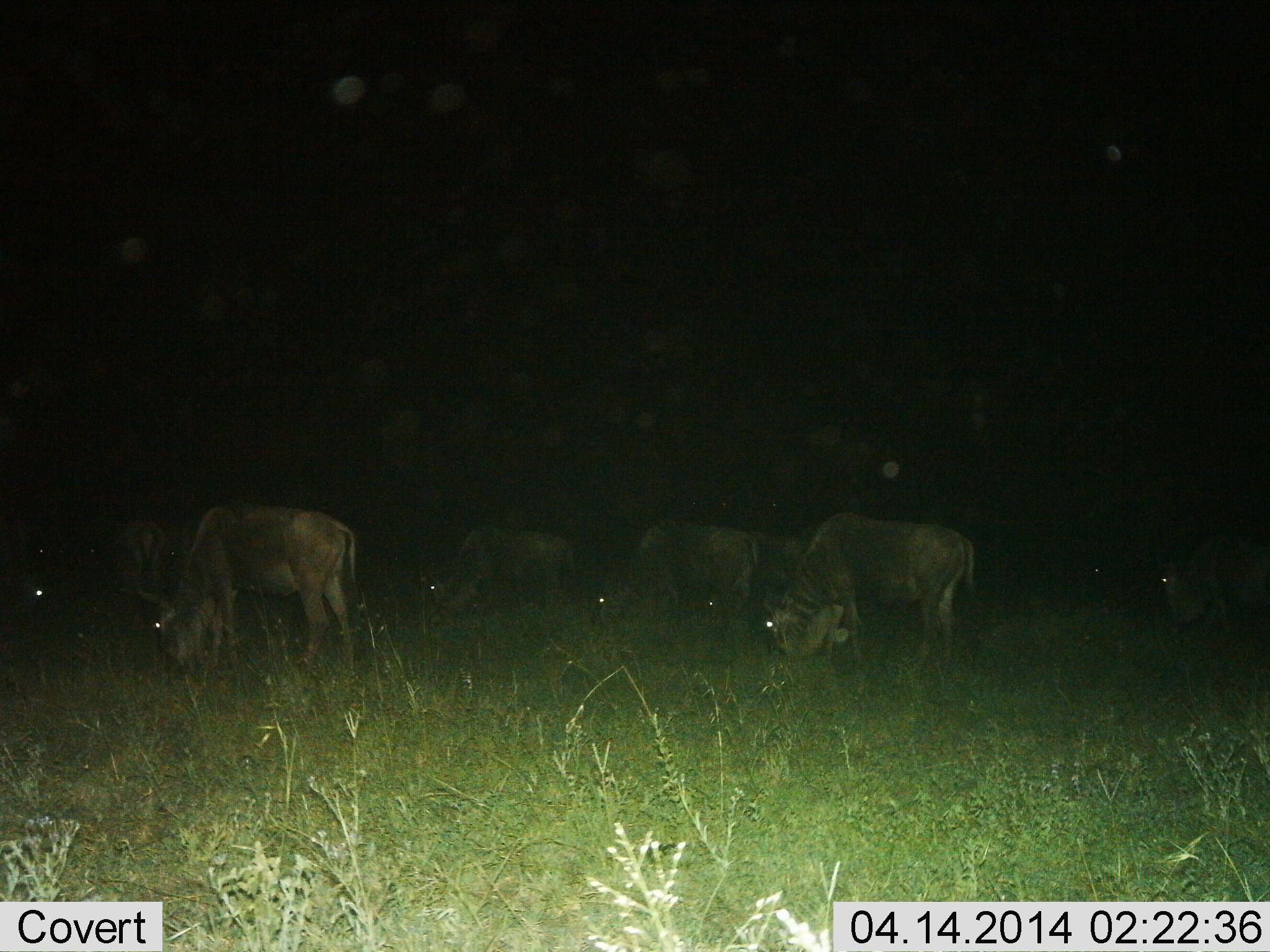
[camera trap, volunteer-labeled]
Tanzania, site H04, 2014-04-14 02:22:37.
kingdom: Animalia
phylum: Chordata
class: Mammalia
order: Artiodactyla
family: Bovidae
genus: Connochaetes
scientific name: Connochaetes taurinus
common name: blue wildebeest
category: wildebeest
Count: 7.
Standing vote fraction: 20%.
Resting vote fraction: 0%.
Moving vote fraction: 0%.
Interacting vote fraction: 0%.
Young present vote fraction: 0%.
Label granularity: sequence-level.